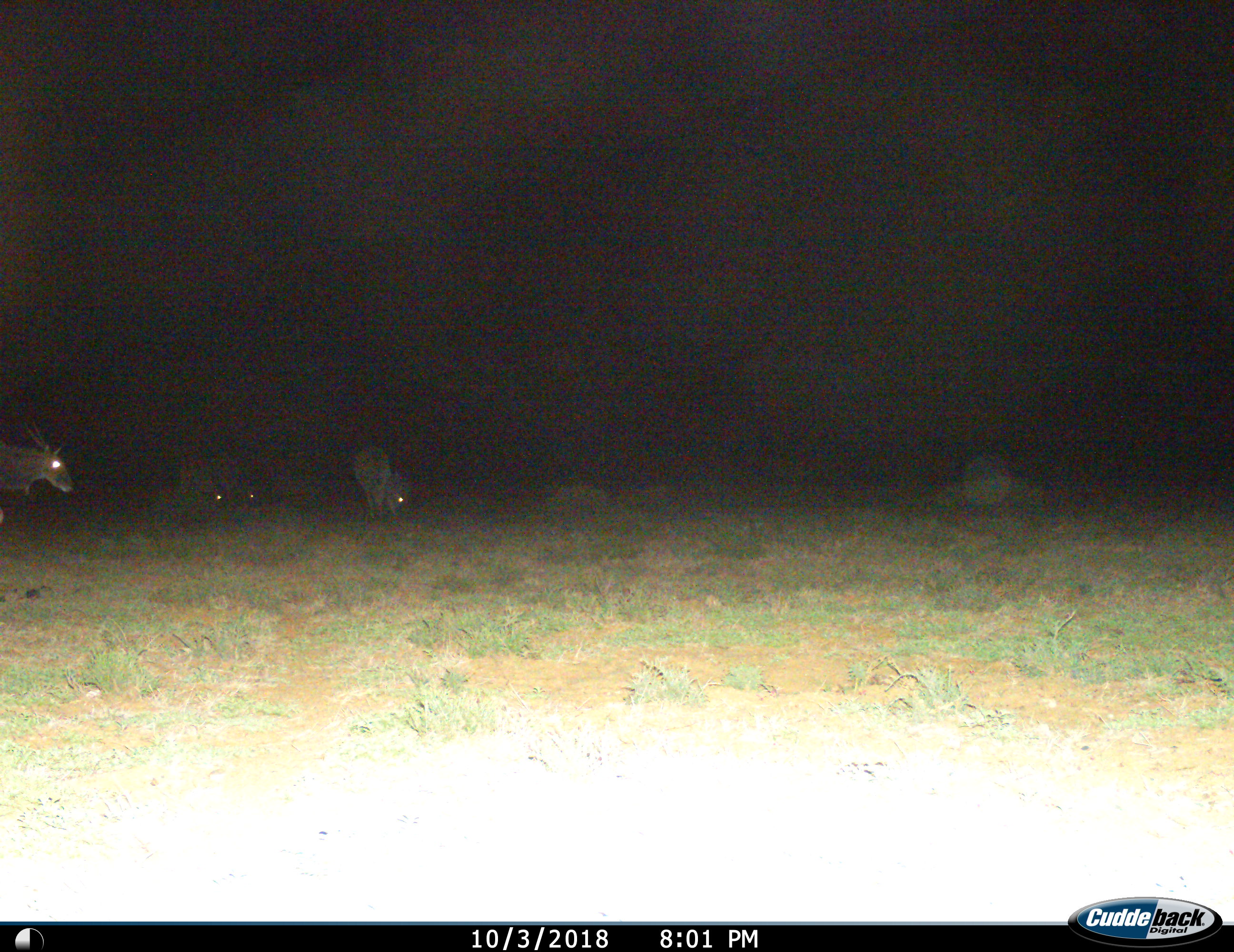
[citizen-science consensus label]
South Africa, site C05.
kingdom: Animalia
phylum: Chordata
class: Mammalia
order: Artiodactyla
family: Bovidae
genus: Tragelaphus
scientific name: Tragelaphus oryx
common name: eland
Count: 4.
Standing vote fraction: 43%.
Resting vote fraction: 0%.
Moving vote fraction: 43%.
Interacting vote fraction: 0%.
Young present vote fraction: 0%.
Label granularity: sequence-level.